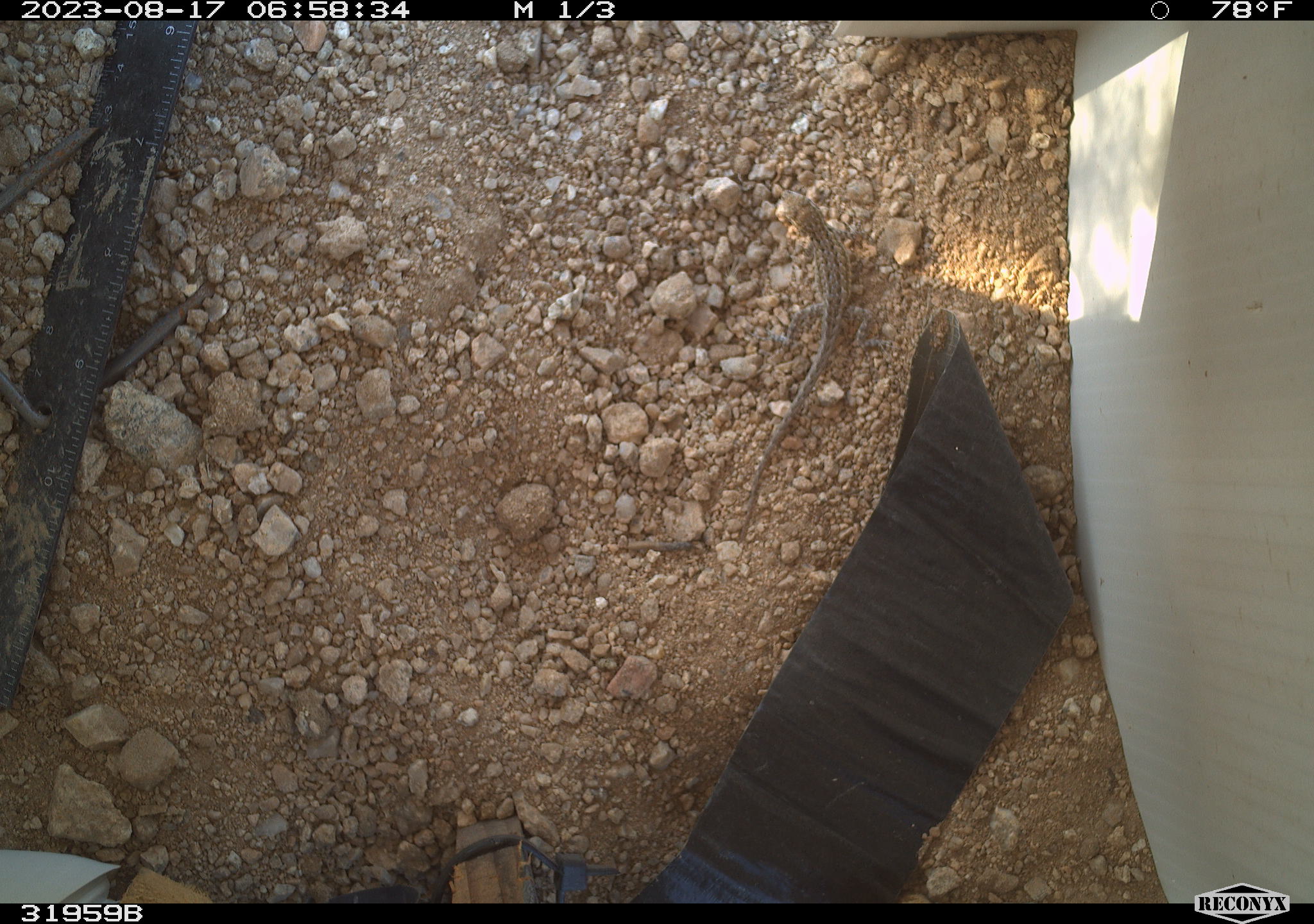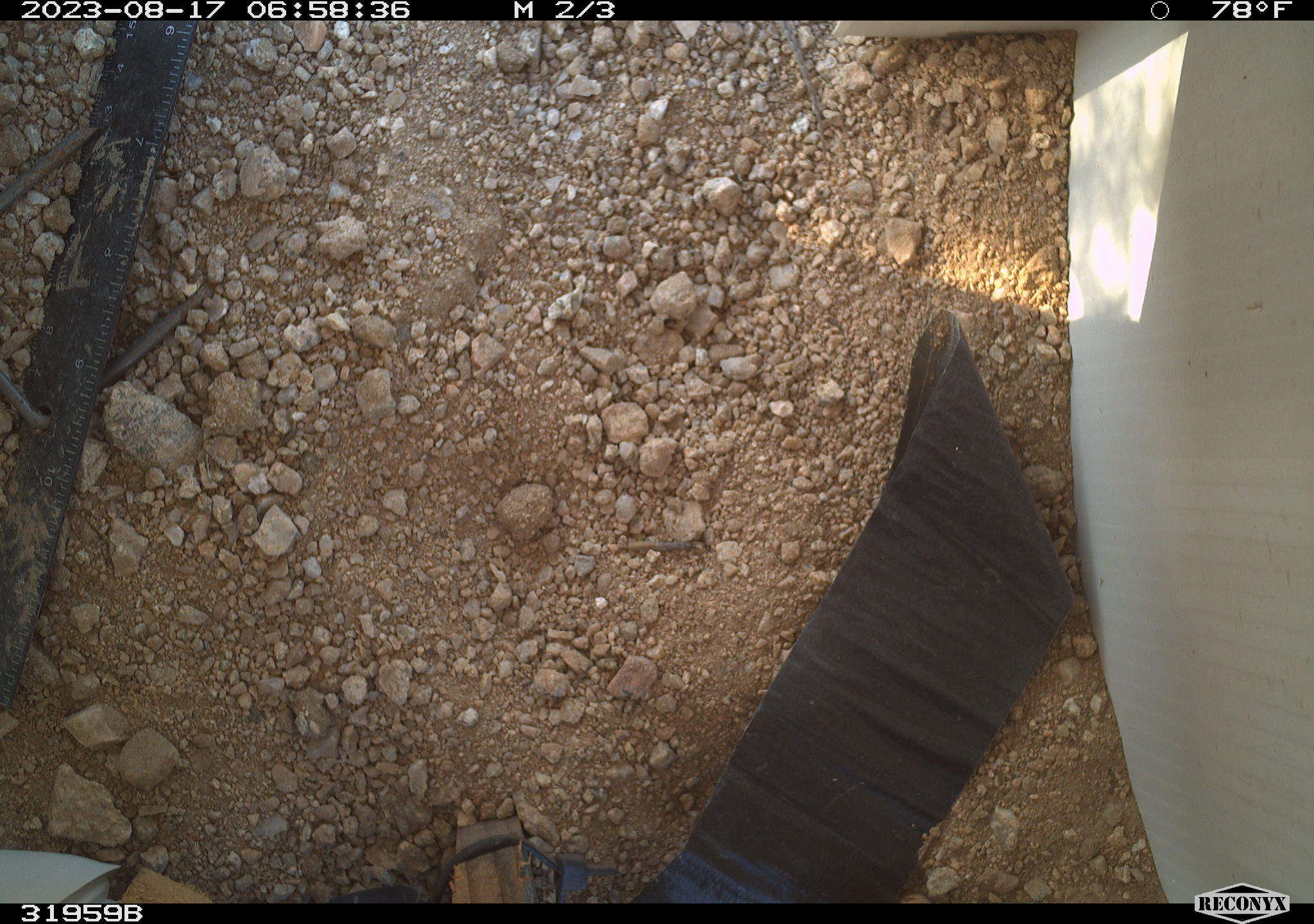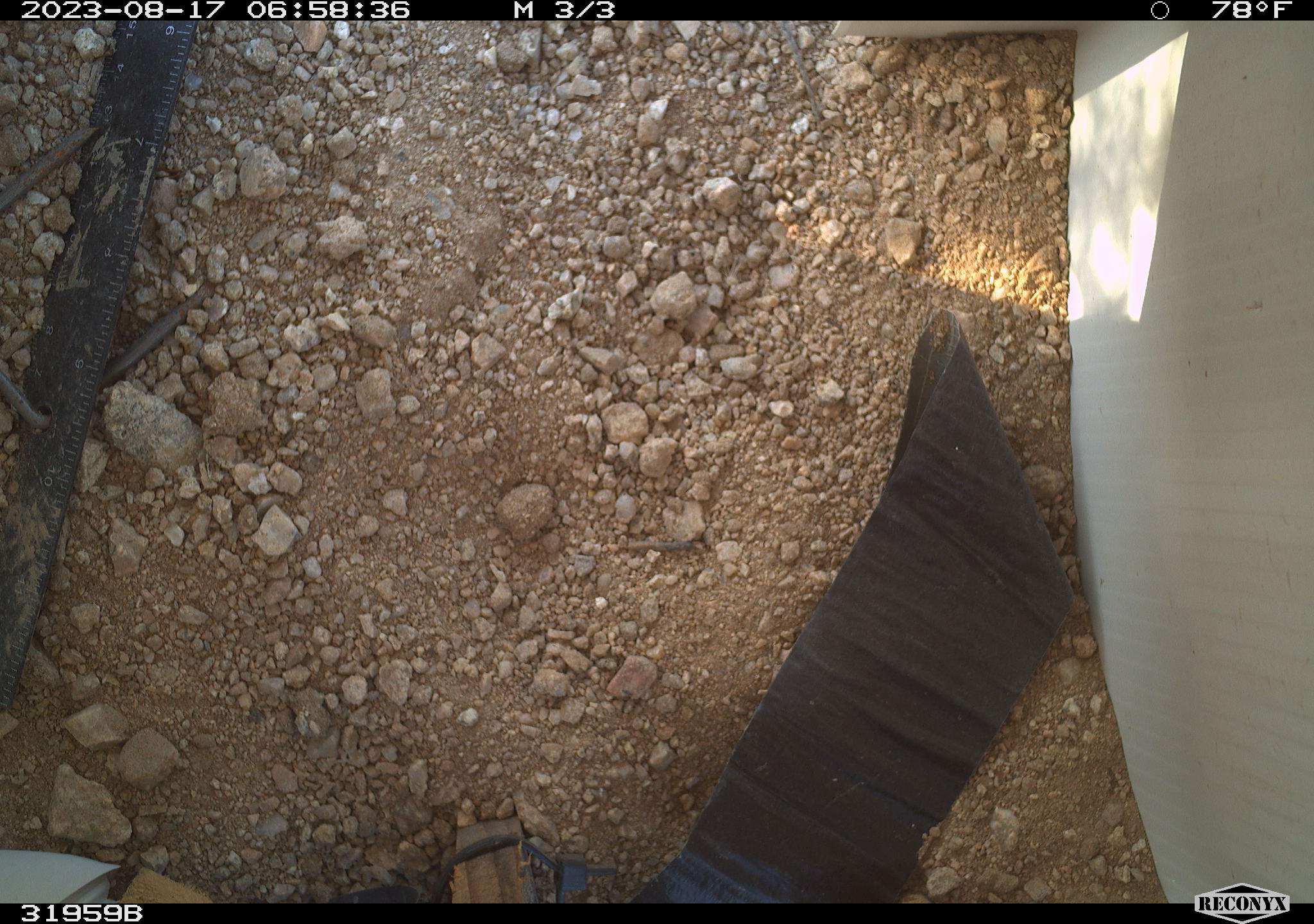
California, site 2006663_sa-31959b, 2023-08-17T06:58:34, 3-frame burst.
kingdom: Animalia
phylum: Chordata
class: Reptilia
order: Squamata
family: Phrynosomatidae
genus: Sceloporus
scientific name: Sceloporus graciosus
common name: common sagebrush lizard